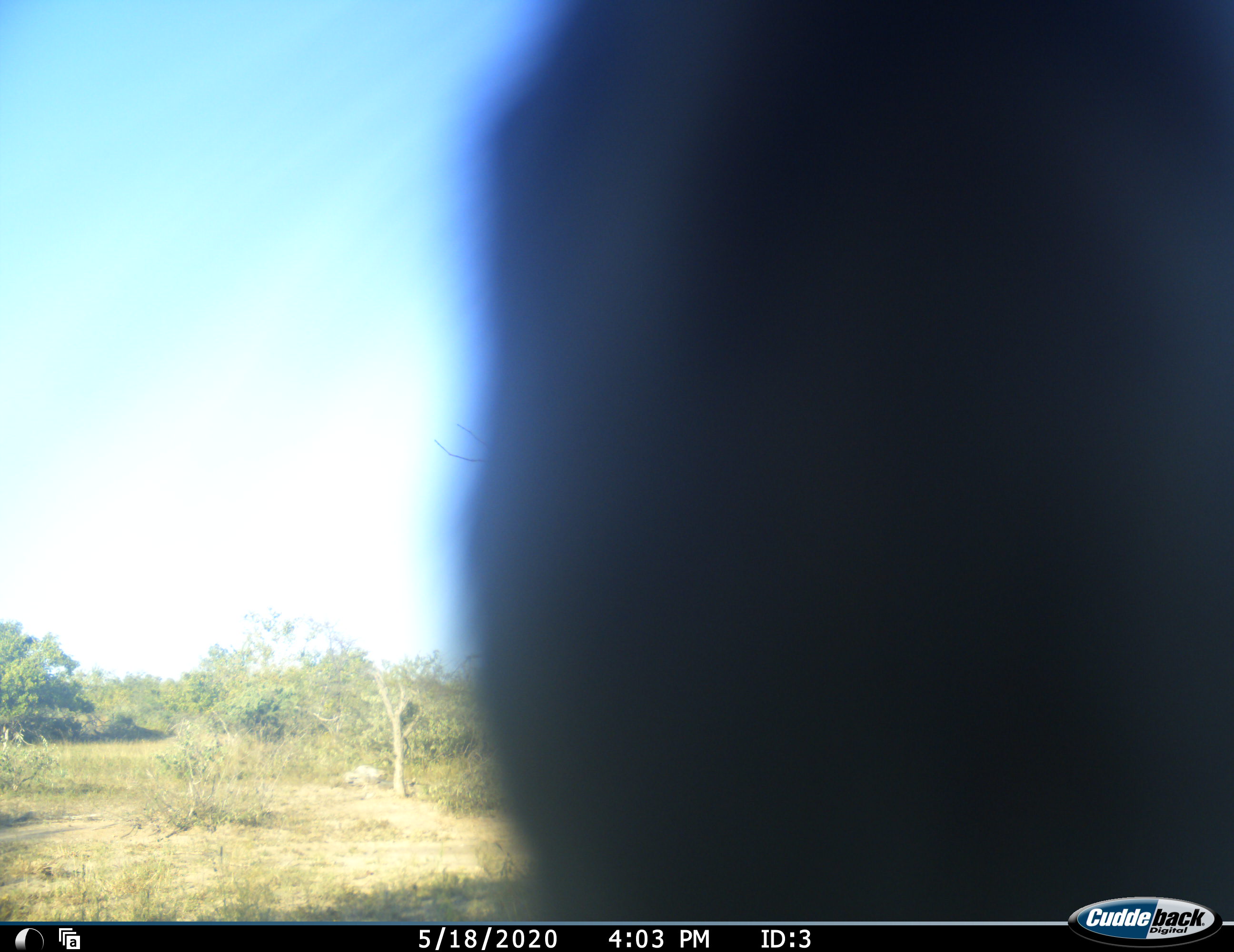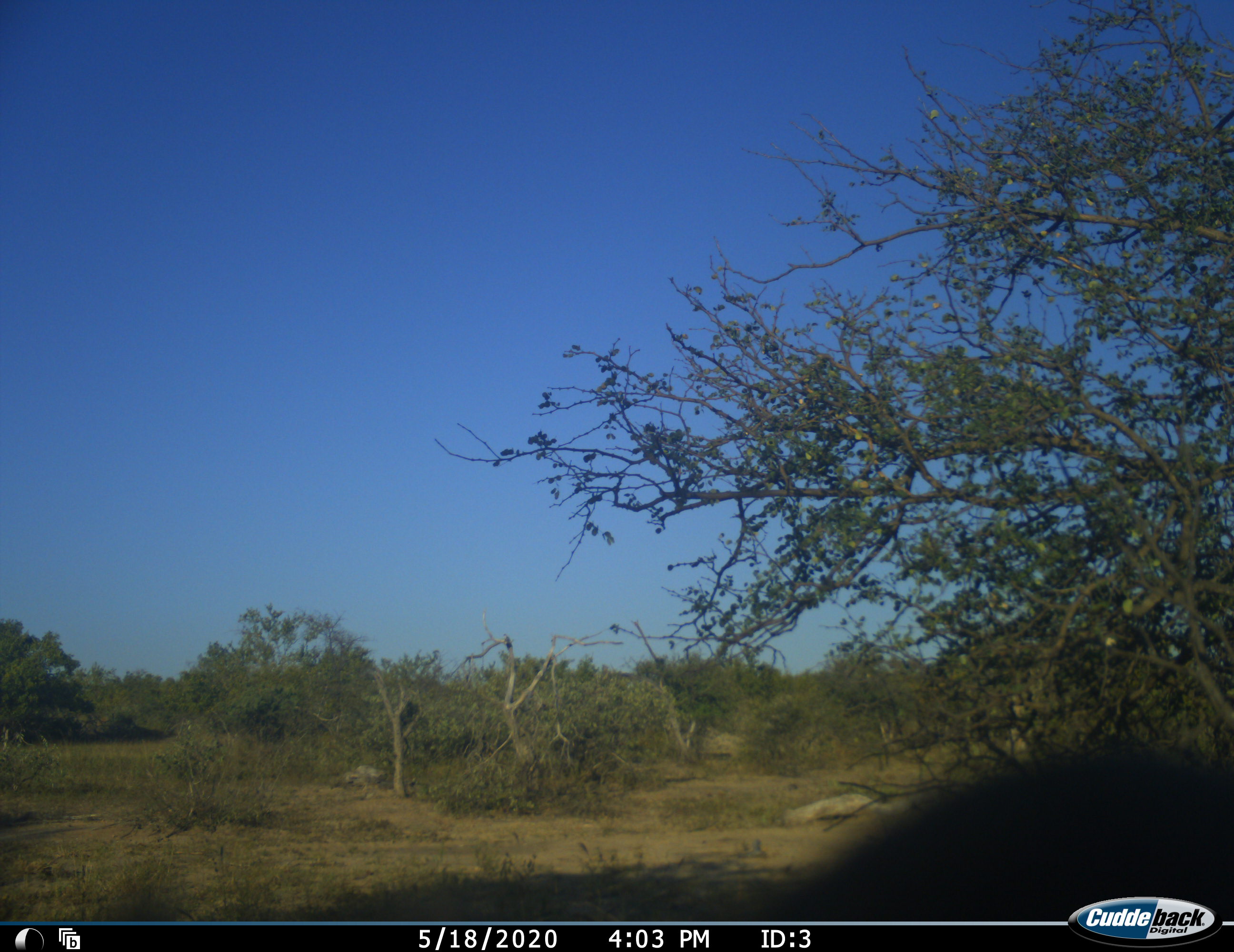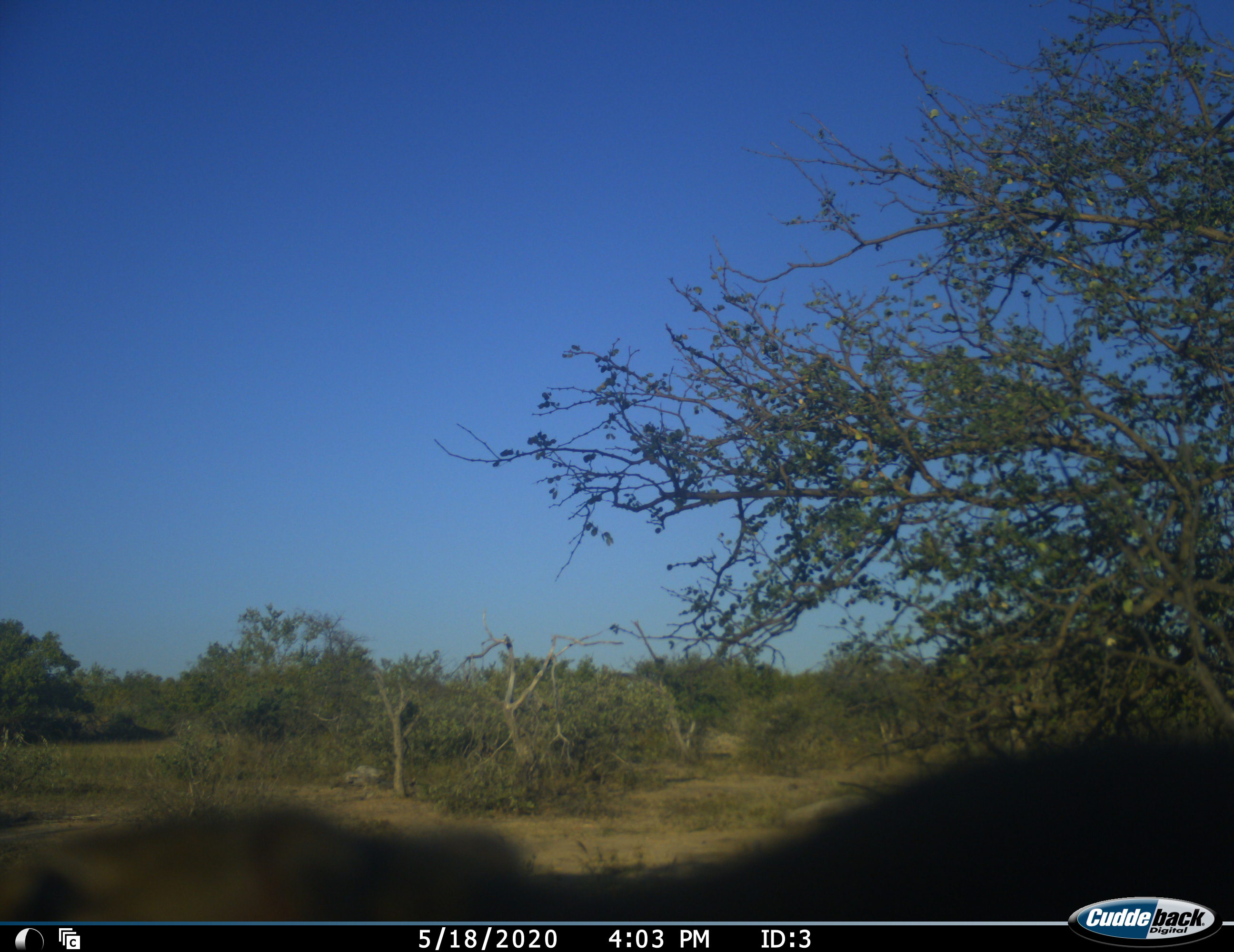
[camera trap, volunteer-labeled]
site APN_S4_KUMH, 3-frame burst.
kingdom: Animalia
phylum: Chordata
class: Mammalia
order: Primates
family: Cercopithecidae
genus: Papio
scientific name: Papio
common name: baboon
Baboon (Papio), count 2. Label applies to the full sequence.